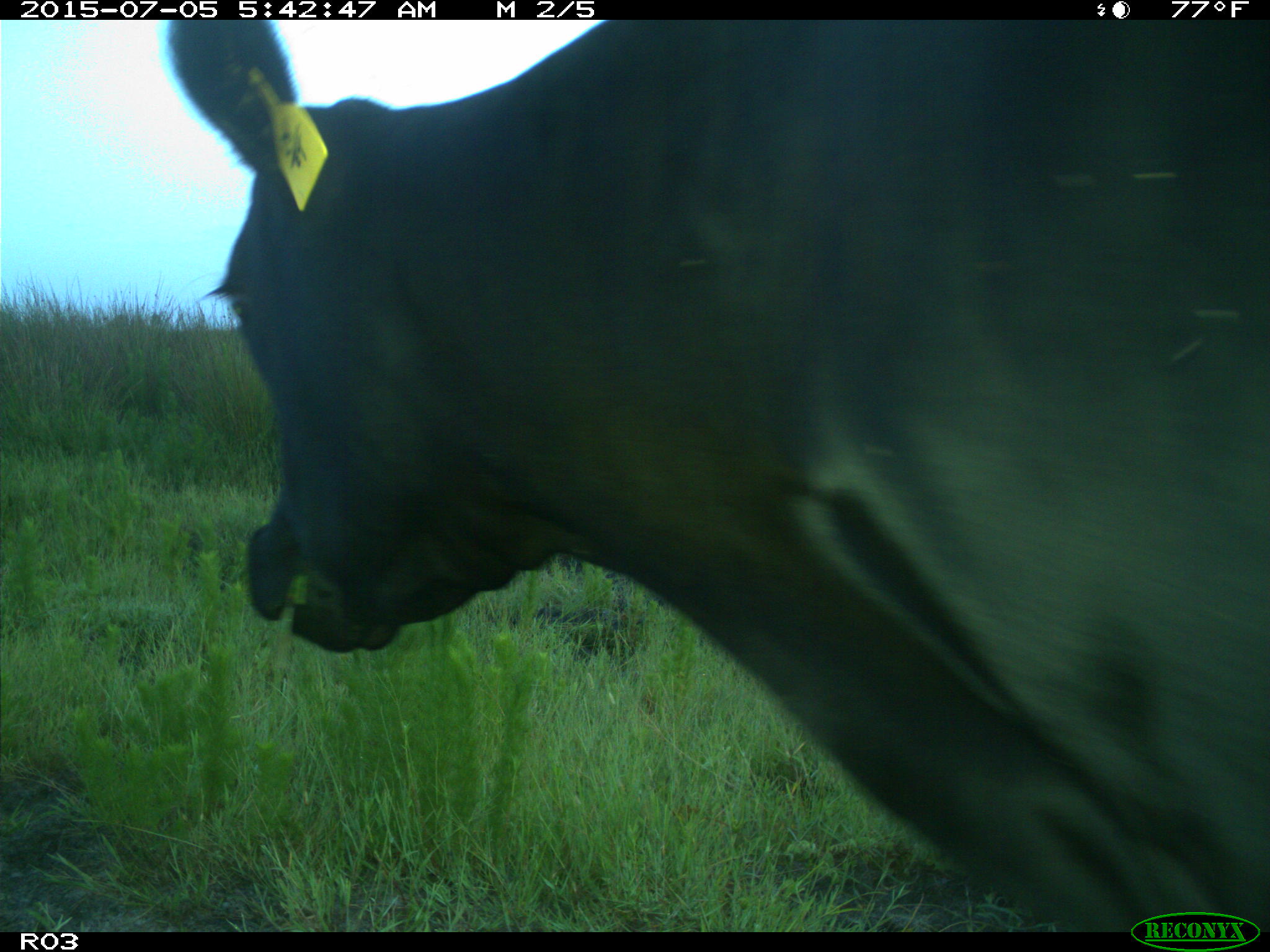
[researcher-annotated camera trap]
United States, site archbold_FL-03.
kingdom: Animalia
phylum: Chordata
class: Mammalia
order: Artiodactyla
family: Bovidae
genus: Bos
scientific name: Bos taurus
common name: domestic cow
Bos taurus (domestic cow).